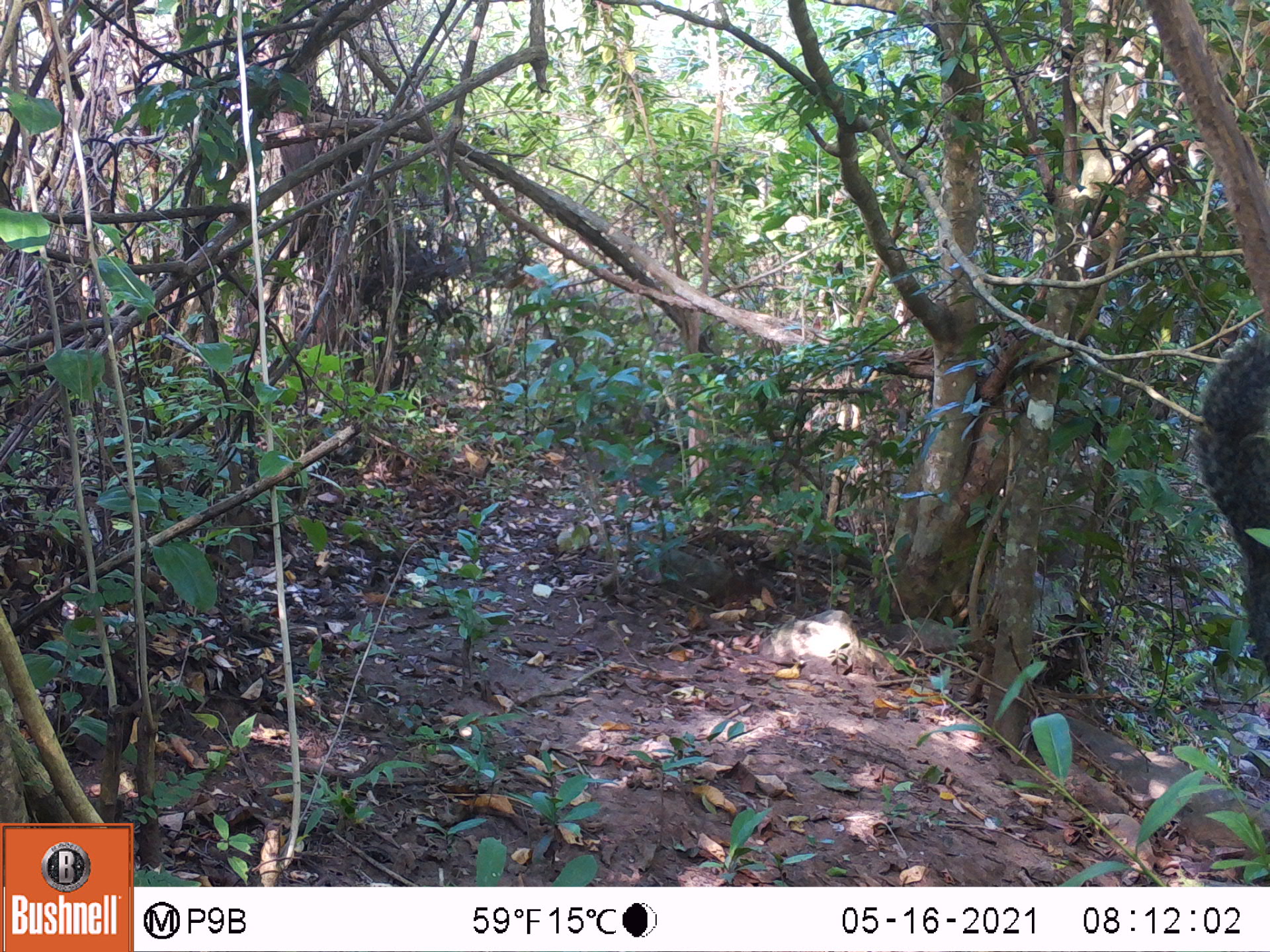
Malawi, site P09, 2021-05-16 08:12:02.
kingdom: Animalia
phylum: Chordata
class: Mammalia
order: Rodentia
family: Sciuridae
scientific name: Sciuridae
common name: squirrel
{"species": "squirrel (Sciuridae)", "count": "1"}